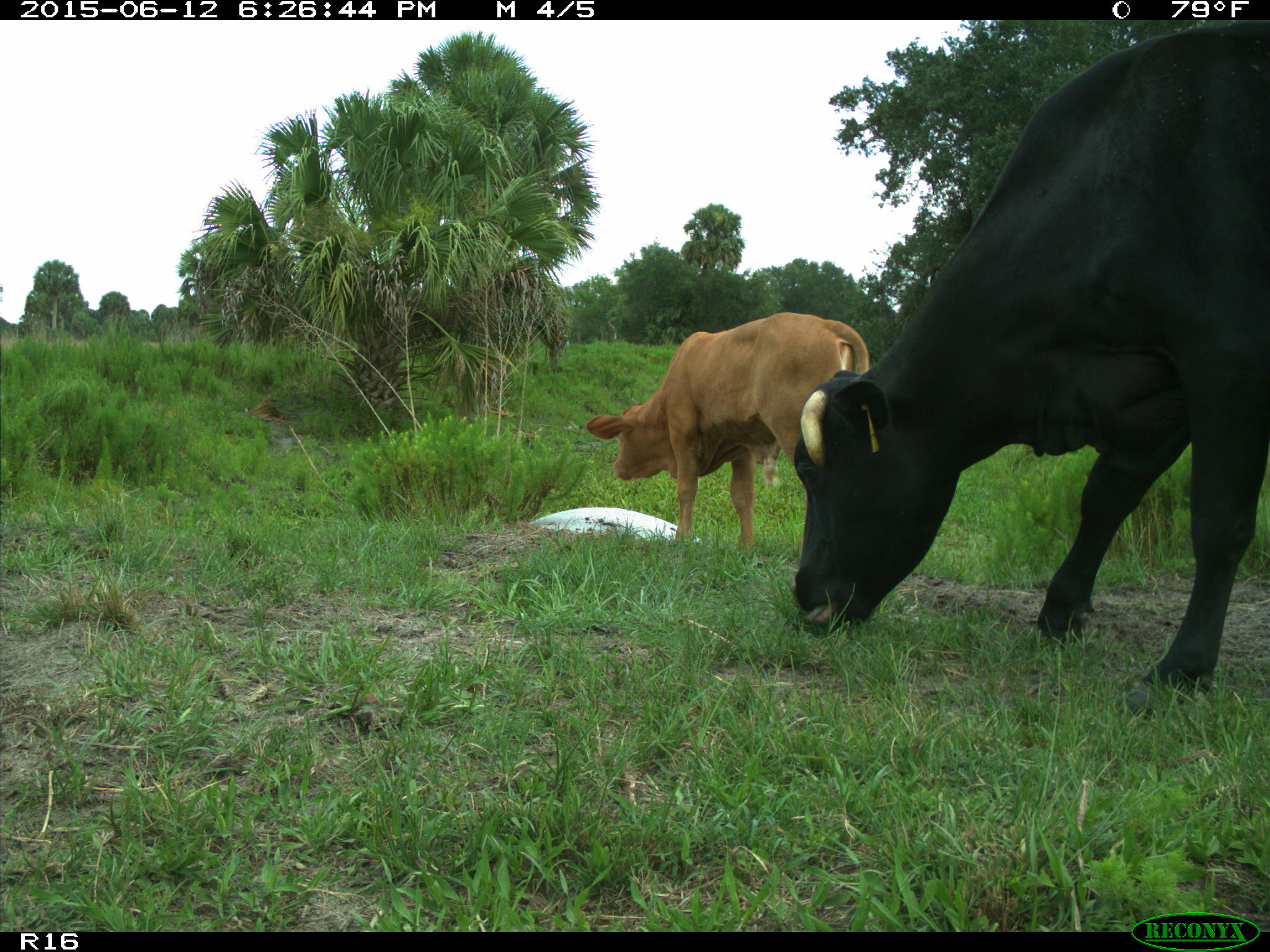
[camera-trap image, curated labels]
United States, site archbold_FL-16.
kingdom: Animalia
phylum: Chordata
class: Mammalia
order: Artiodactyla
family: Bovidae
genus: Bos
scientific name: Bos taurus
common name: domestic cow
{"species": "Bos taurus (domestic cow)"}